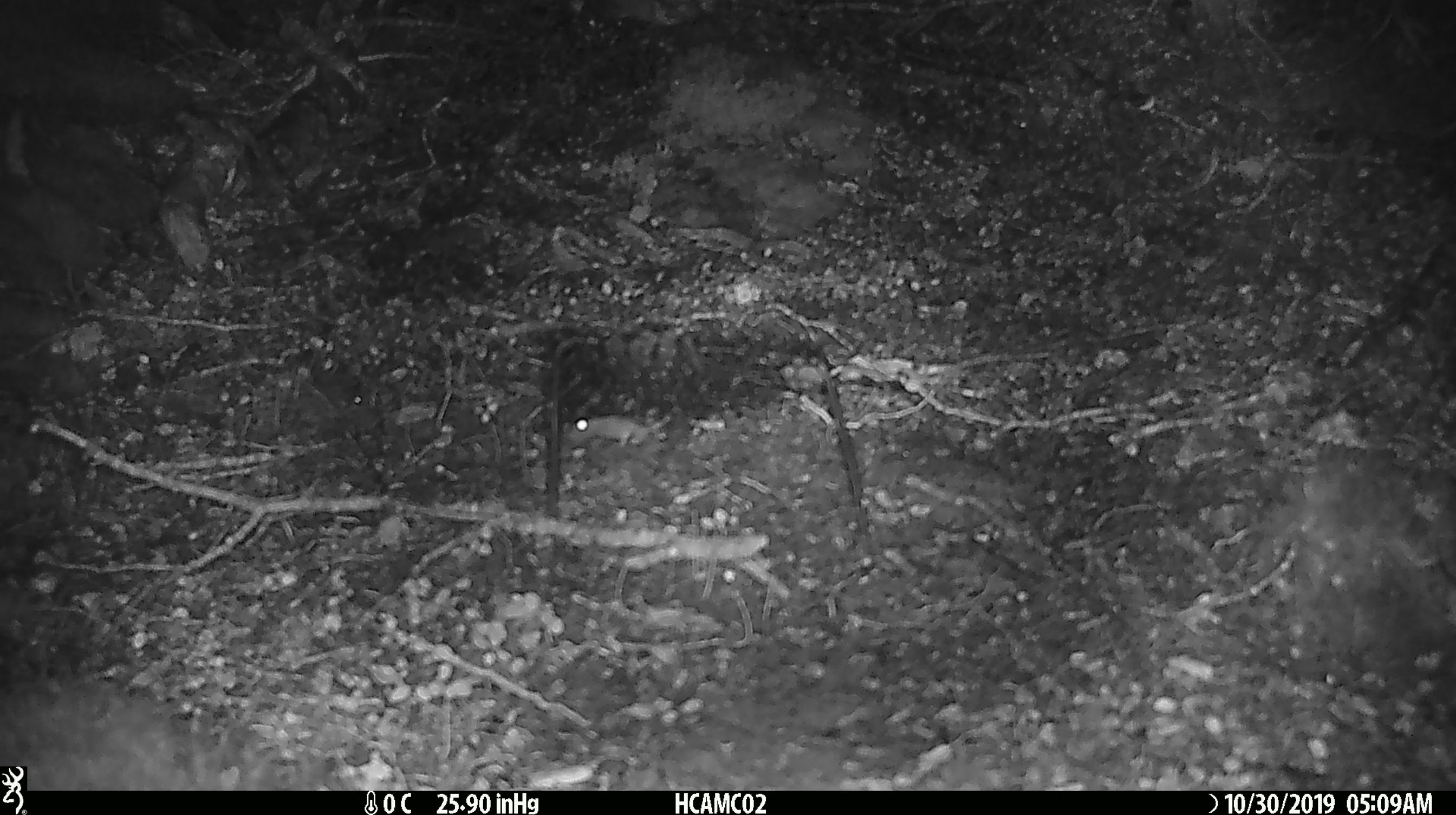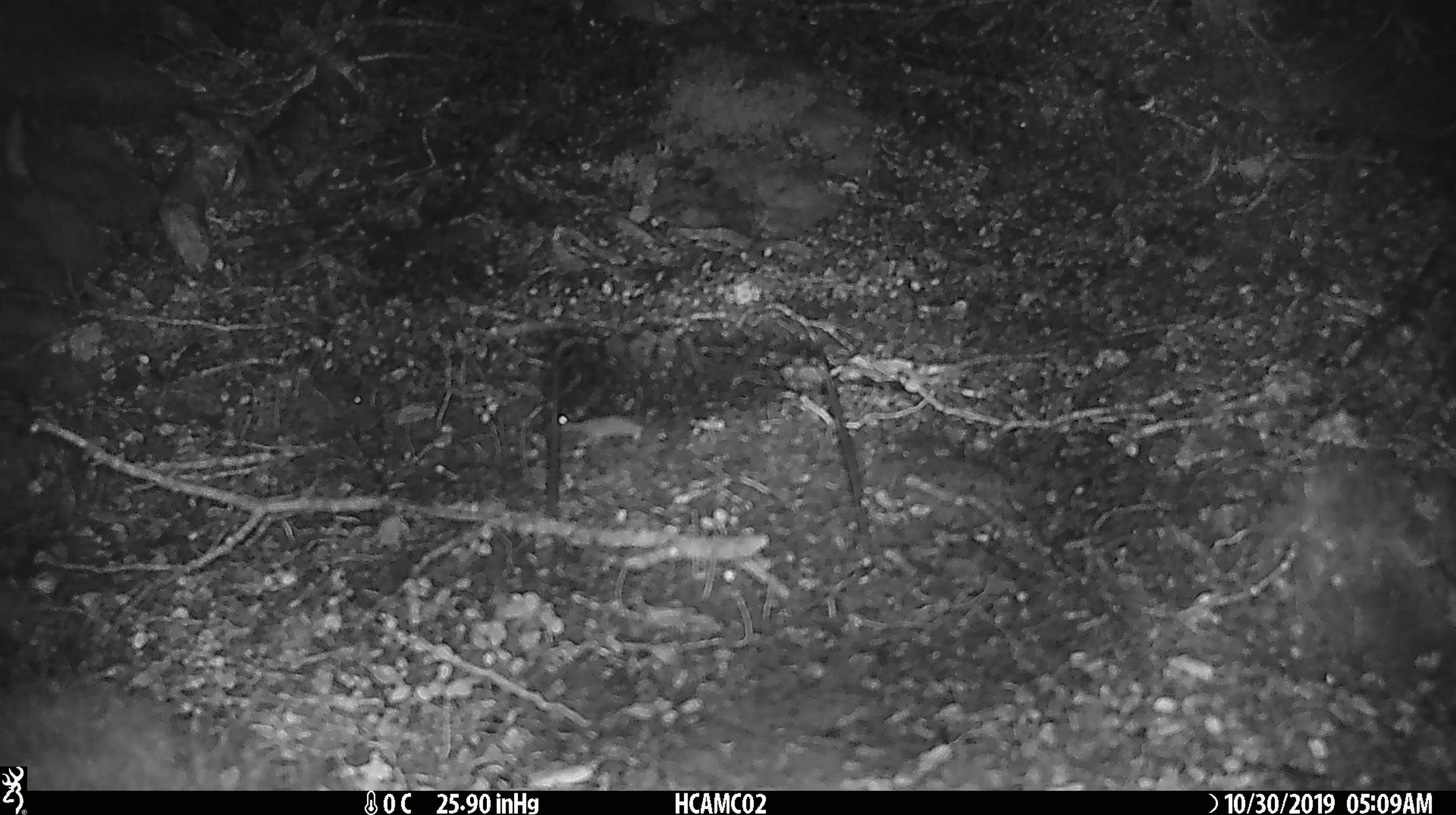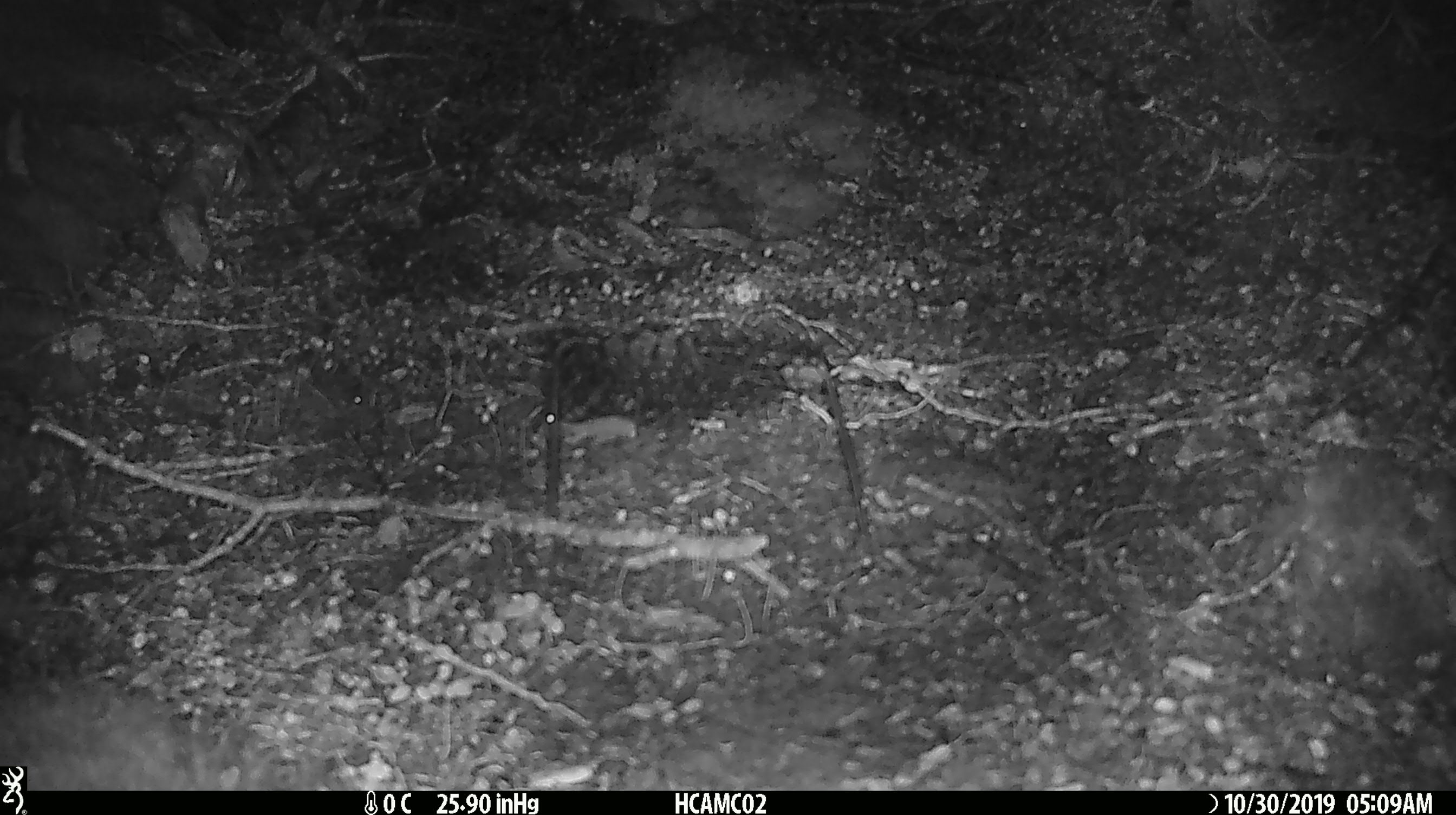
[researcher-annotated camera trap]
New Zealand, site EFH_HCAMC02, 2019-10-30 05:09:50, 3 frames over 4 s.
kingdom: Animalia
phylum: Chordata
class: Mammalia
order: Rodentia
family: Muridae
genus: Mus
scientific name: Mus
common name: mouse